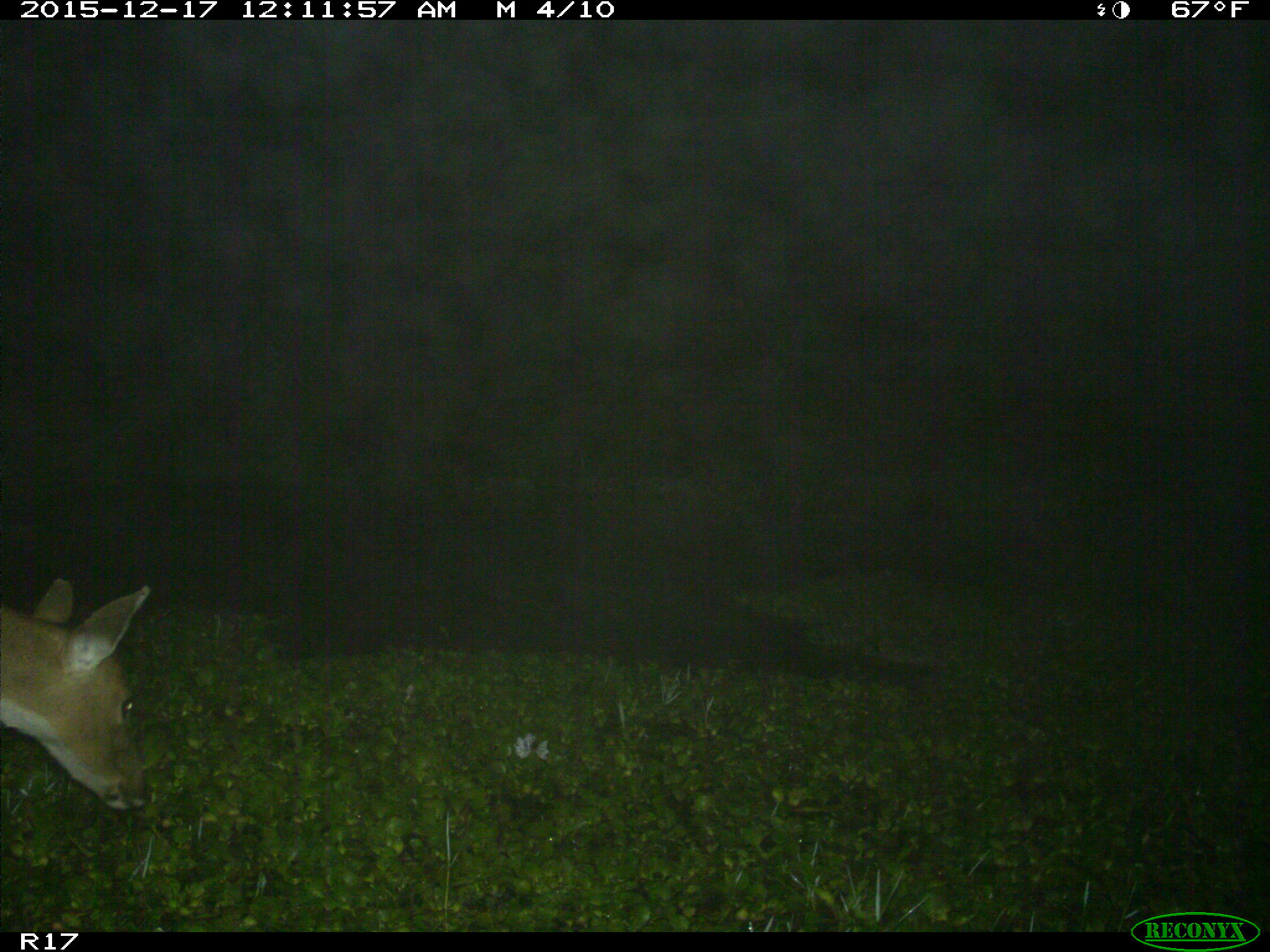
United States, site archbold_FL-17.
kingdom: Animalia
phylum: Chordata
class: Mammalia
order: Artiodactyla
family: Cervidae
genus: Odocoileus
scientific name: Odocoileus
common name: deer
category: unidentified deer